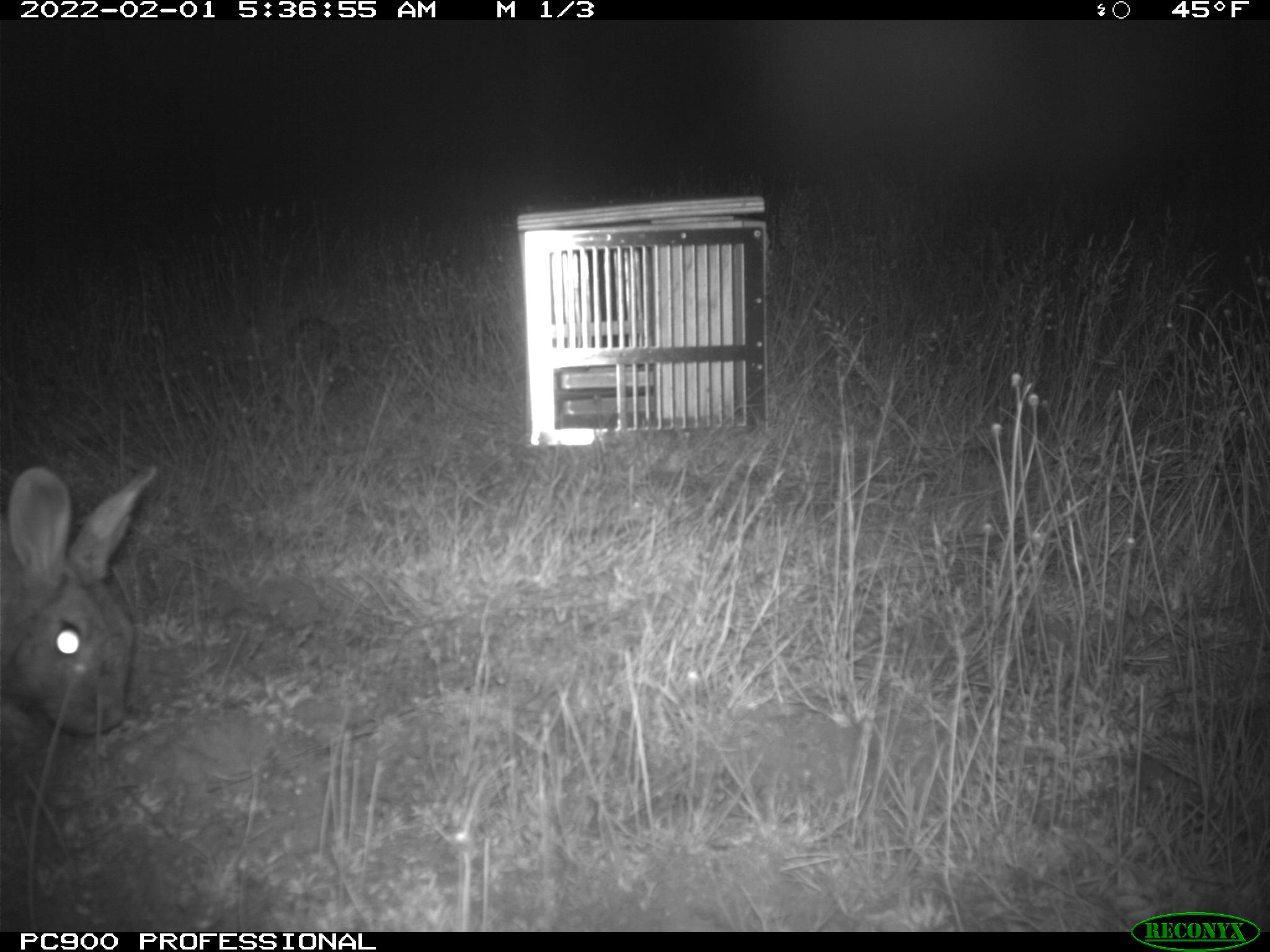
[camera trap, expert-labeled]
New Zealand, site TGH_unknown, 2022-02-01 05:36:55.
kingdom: Animalia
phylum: Chordata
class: Mammalia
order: Lagomorpha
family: Leporidae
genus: Oryctolagus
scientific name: Oryctolagus cuniculus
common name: european rabbit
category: rabbit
Rabbit (european rabbit) (Oryctolagus cuniculus).